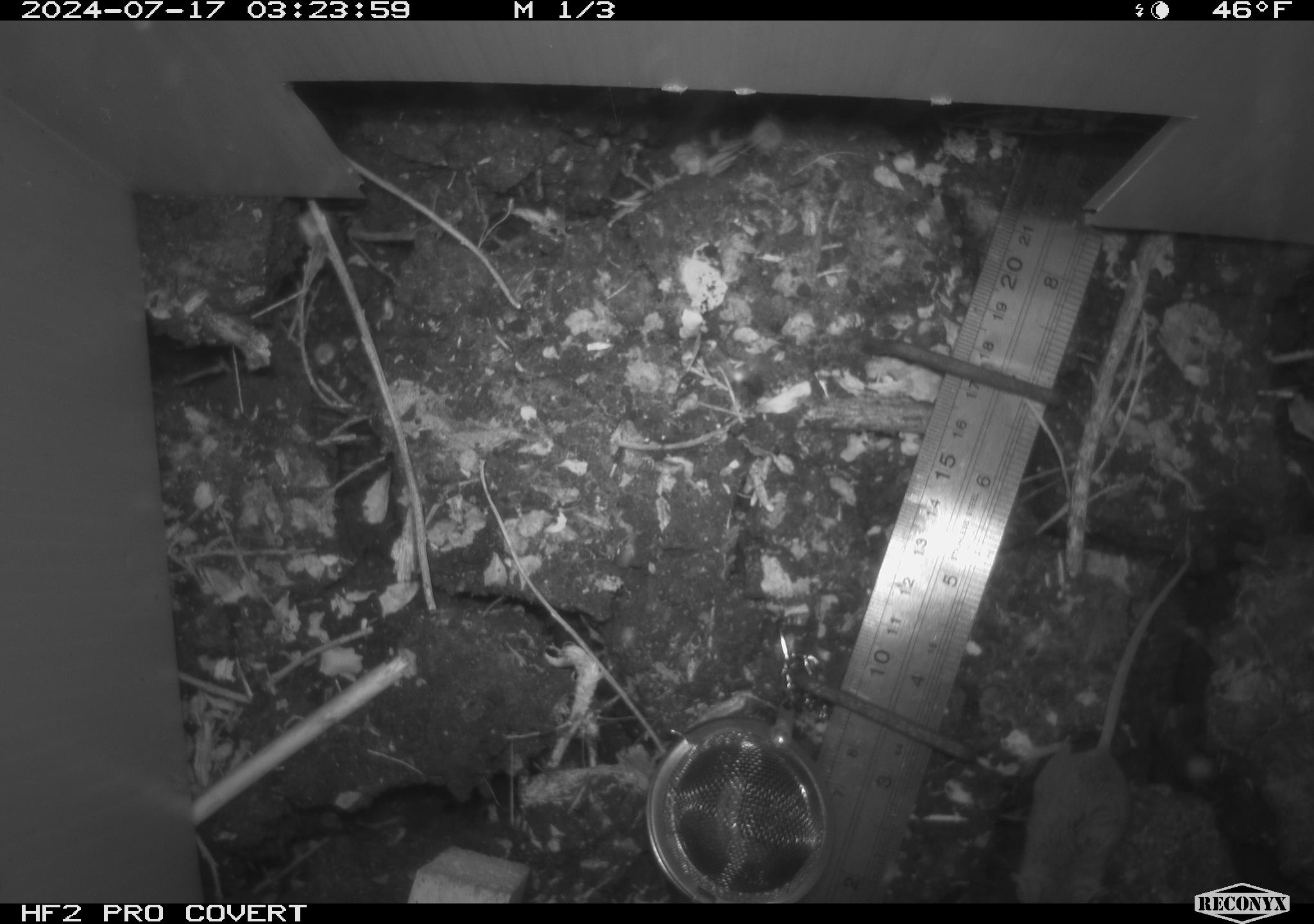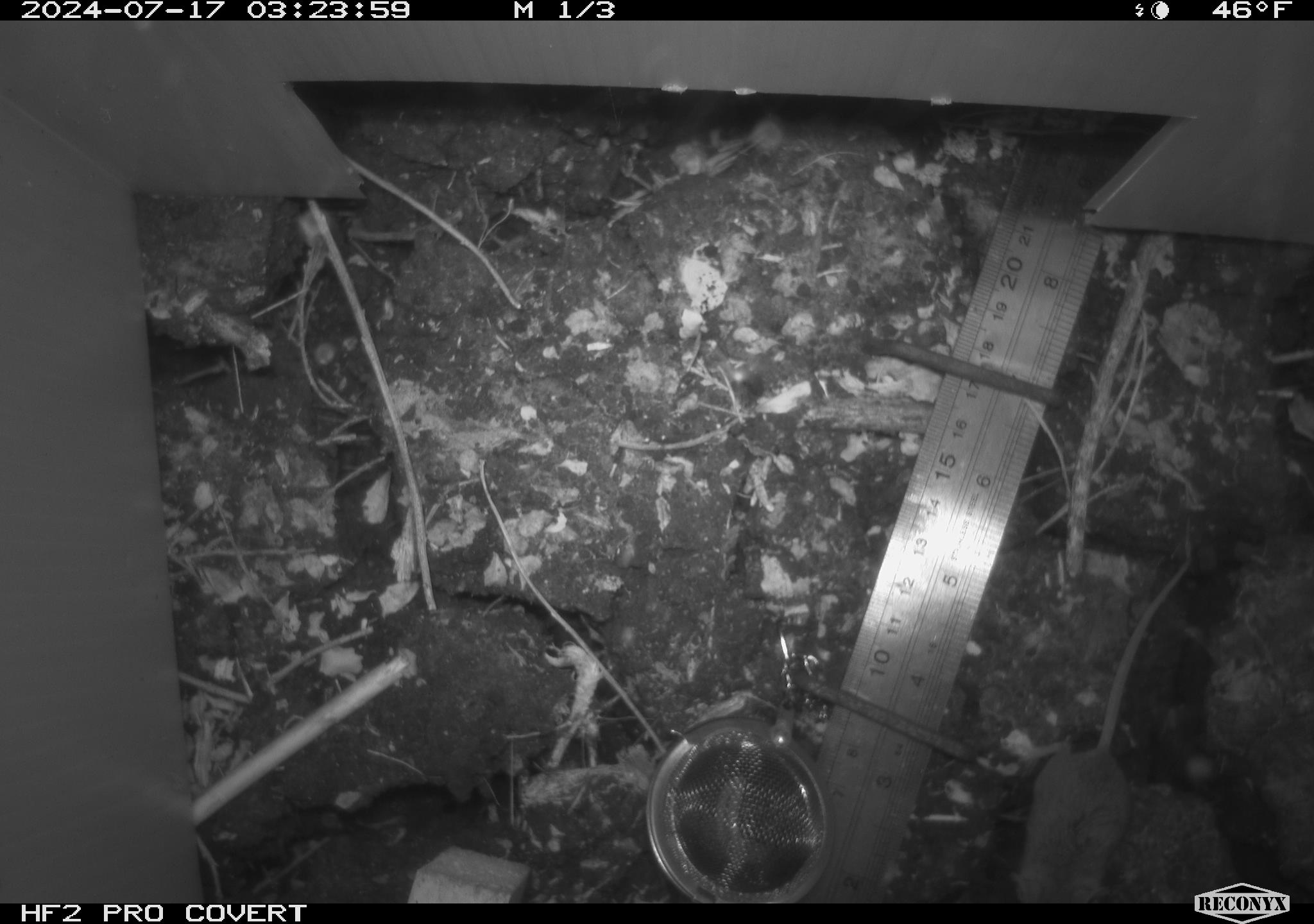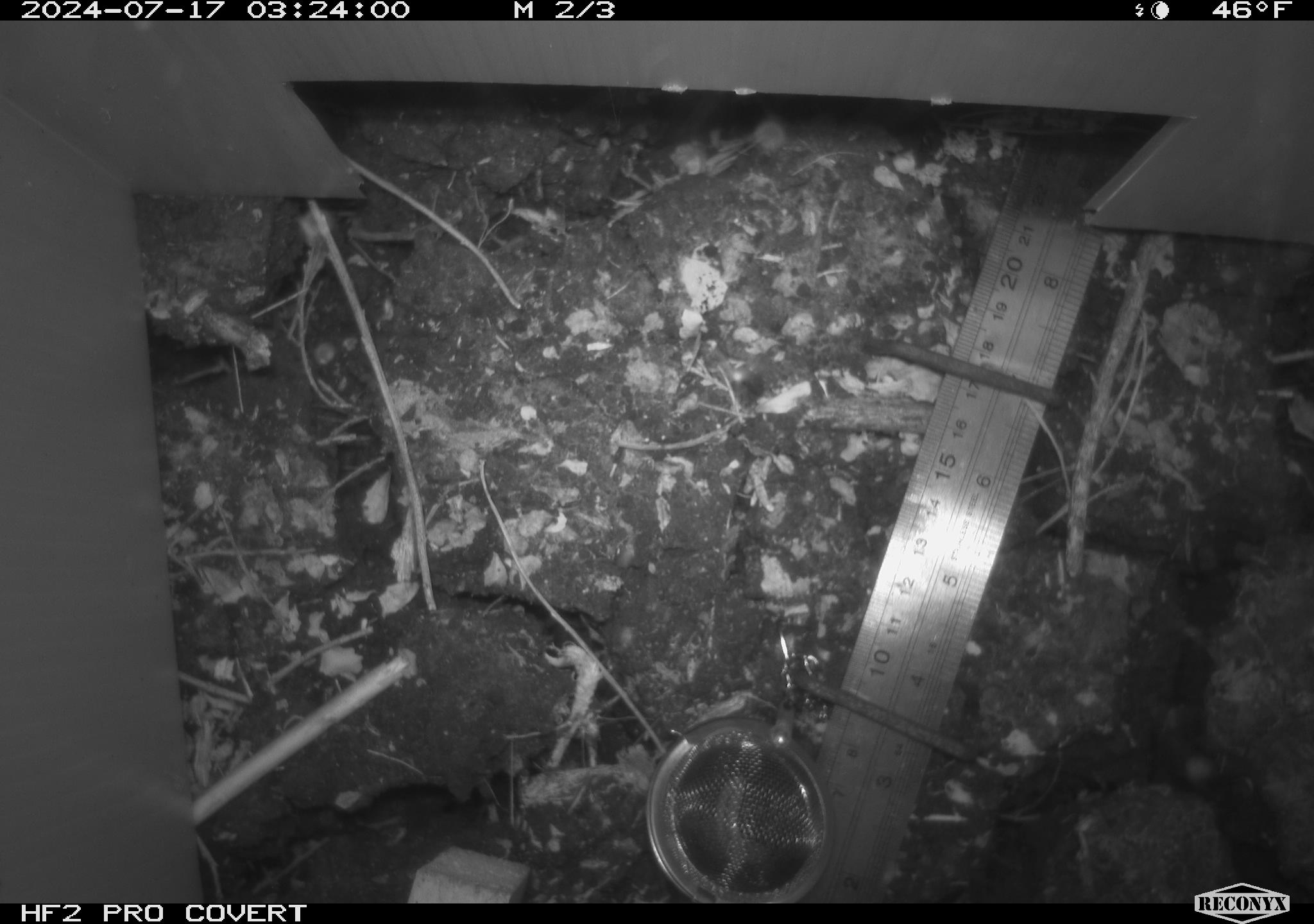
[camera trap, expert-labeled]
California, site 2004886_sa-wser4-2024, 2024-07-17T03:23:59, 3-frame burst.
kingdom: Animalia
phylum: Chordata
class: Mammalia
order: Rodentia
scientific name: Rodentia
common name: mouse species